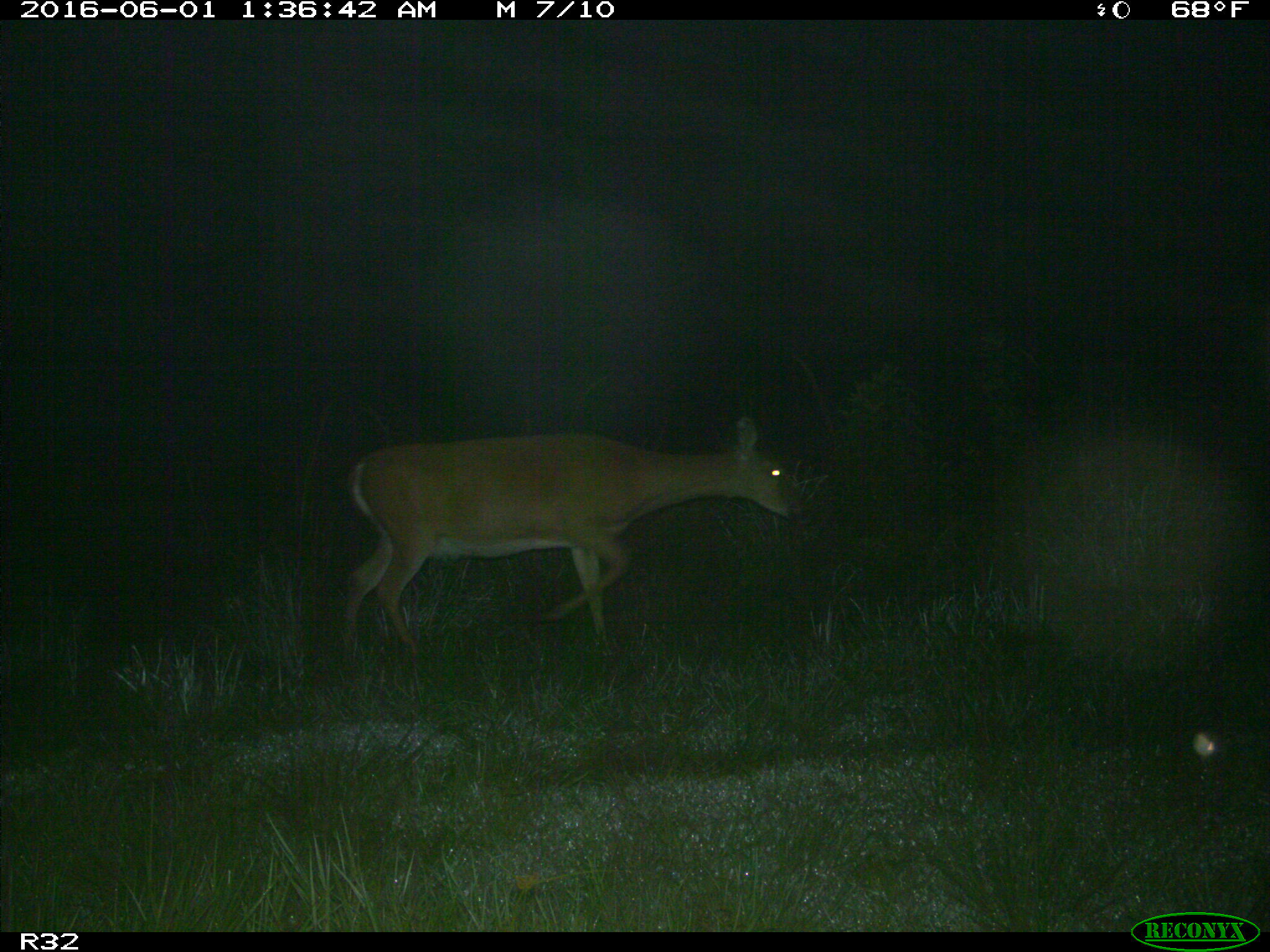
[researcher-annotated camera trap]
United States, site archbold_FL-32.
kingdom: Animalia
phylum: Chordata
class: Mammalia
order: Artiodactyla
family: Cervidae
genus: Odocoileus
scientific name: Odocoileus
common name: deer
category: unidentified deer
Unidentified deer (deer) (Odocoileus).